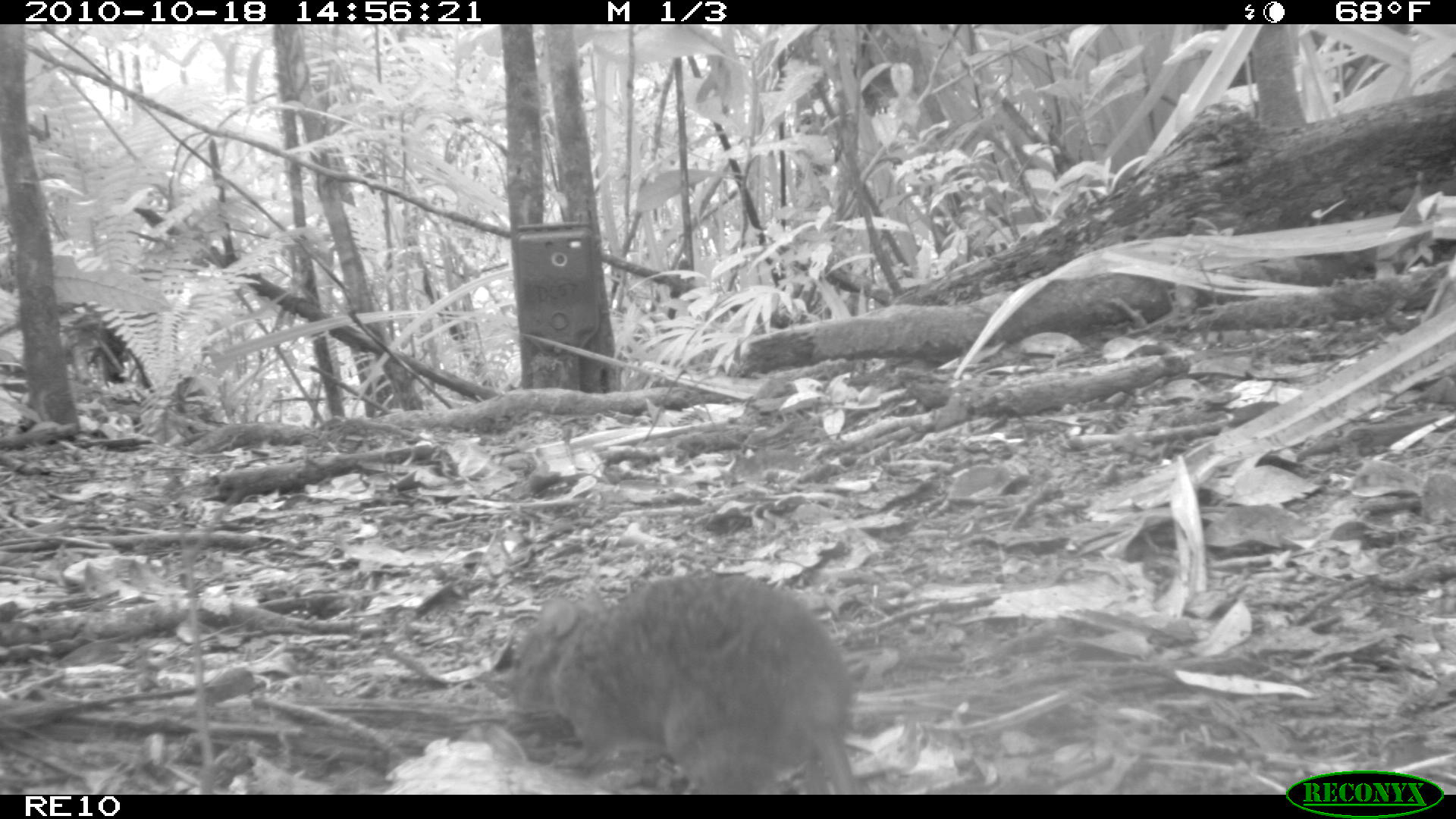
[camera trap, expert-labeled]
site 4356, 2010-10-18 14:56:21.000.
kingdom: Animalia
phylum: Chordata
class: Mammalia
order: Rodentia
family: Muridae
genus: Rattus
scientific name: Rattus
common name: rodent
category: unknown rat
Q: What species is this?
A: Unknown rat (rodent) (Rattus).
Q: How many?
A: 1.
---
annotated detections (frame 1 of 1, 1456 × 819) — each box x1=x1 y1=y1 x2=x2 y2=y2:
unknown rat: x1=508 y1=572 x2=855 y2=794